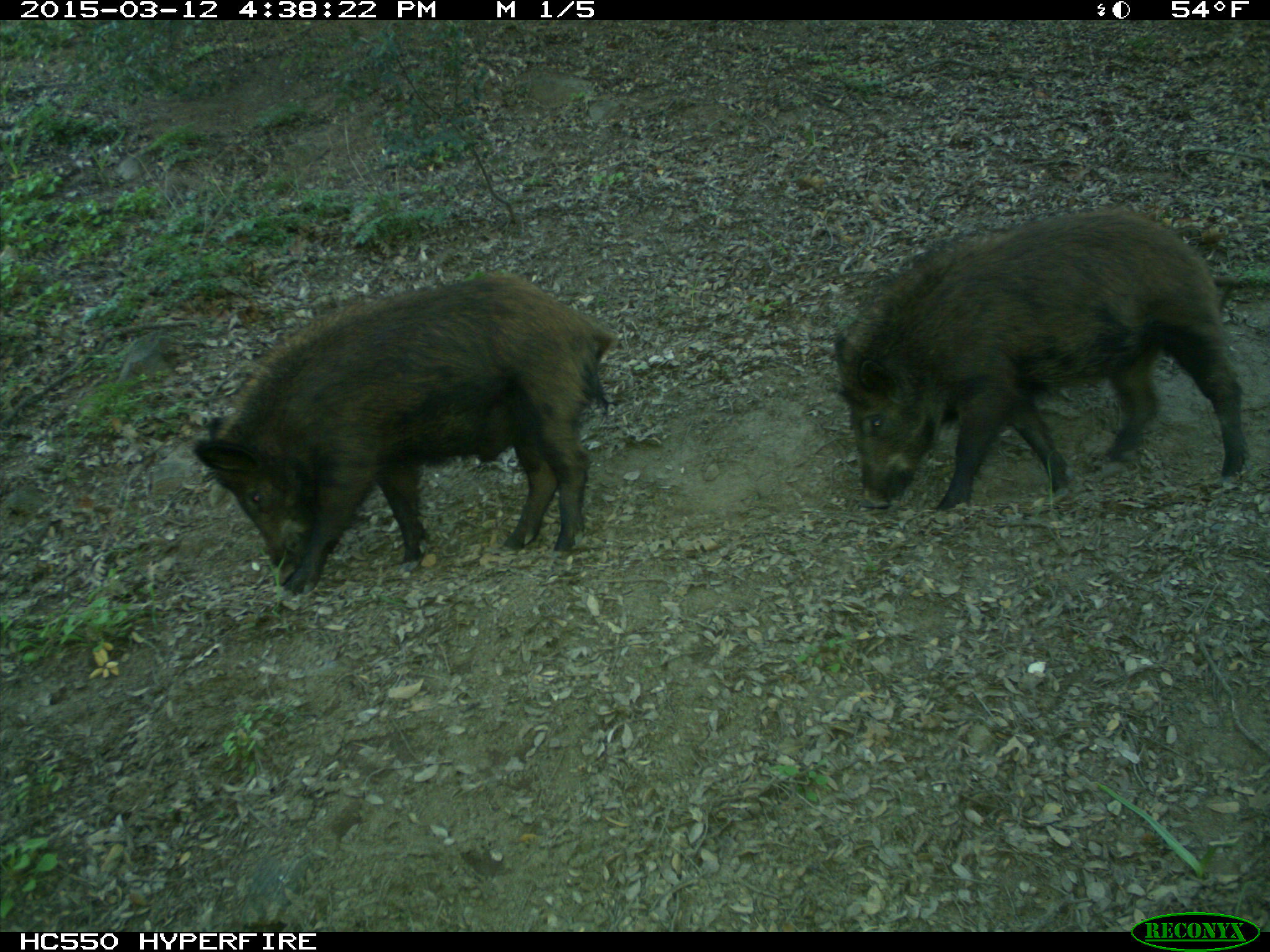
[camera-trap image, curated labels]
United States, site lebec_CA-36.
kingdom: Animalia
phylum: Chordata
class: Mammalia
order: Artiodactyla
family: Suidae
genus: Sus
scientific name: Sus scrofa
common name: wild boar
Sus scrofa (wild boar).